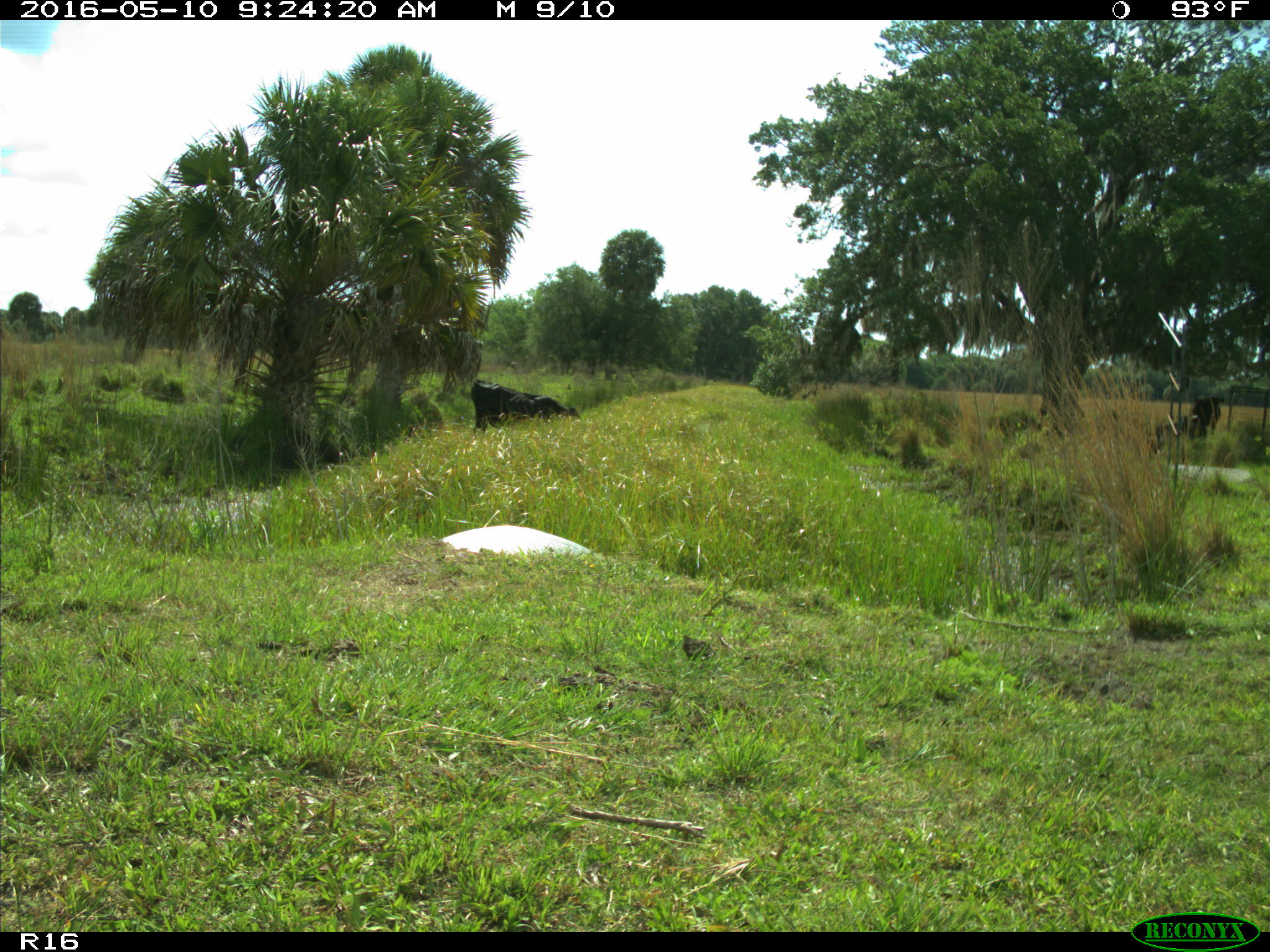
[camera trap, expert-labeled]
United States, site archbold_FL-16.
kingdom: Animalia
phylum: Chordata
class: Mammalia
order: Artiodactyla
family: Bovidae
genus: Bos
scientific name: Bos taurus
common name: domestic cow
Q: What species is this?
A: Bos taurus (domestic cow).